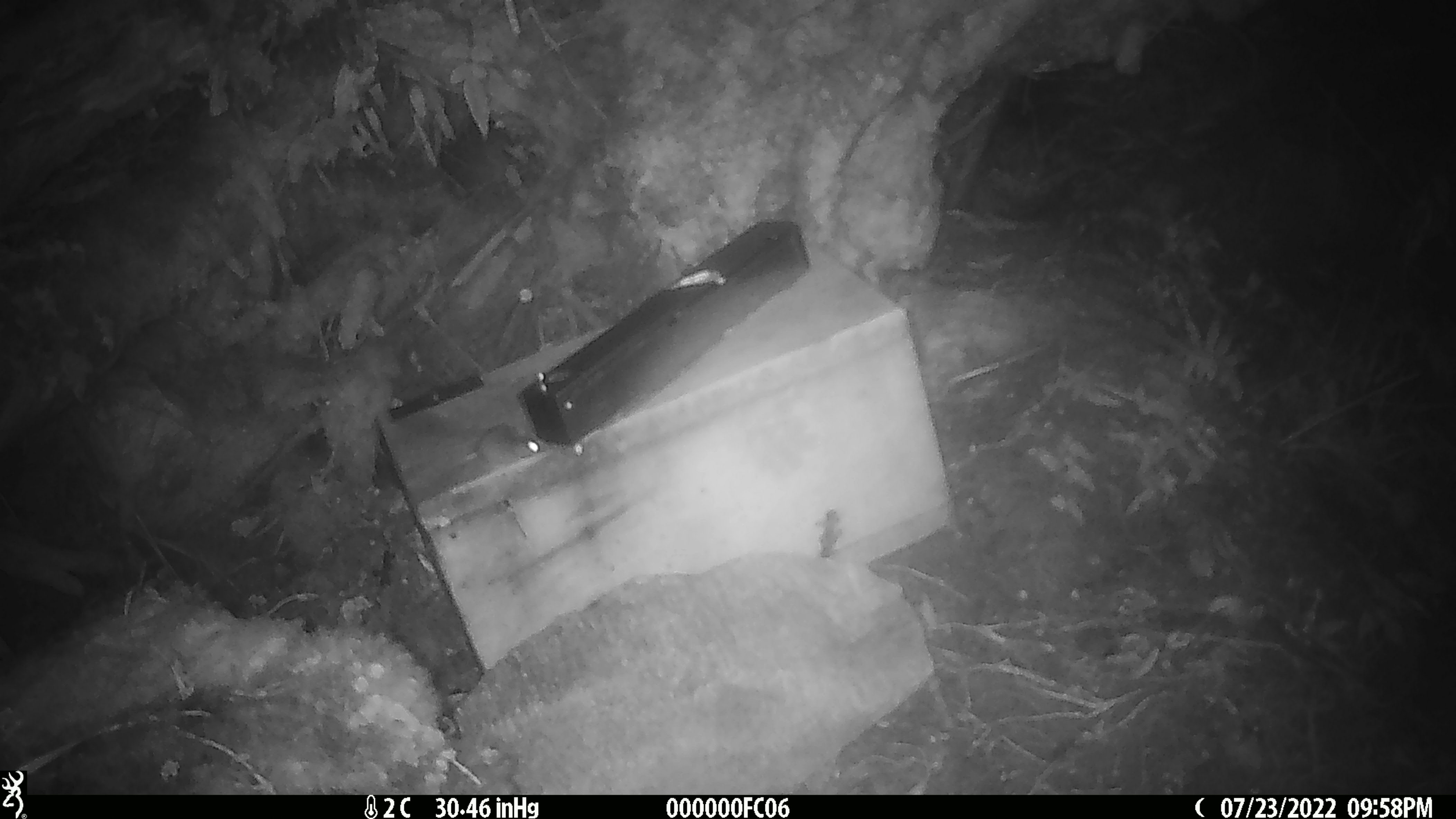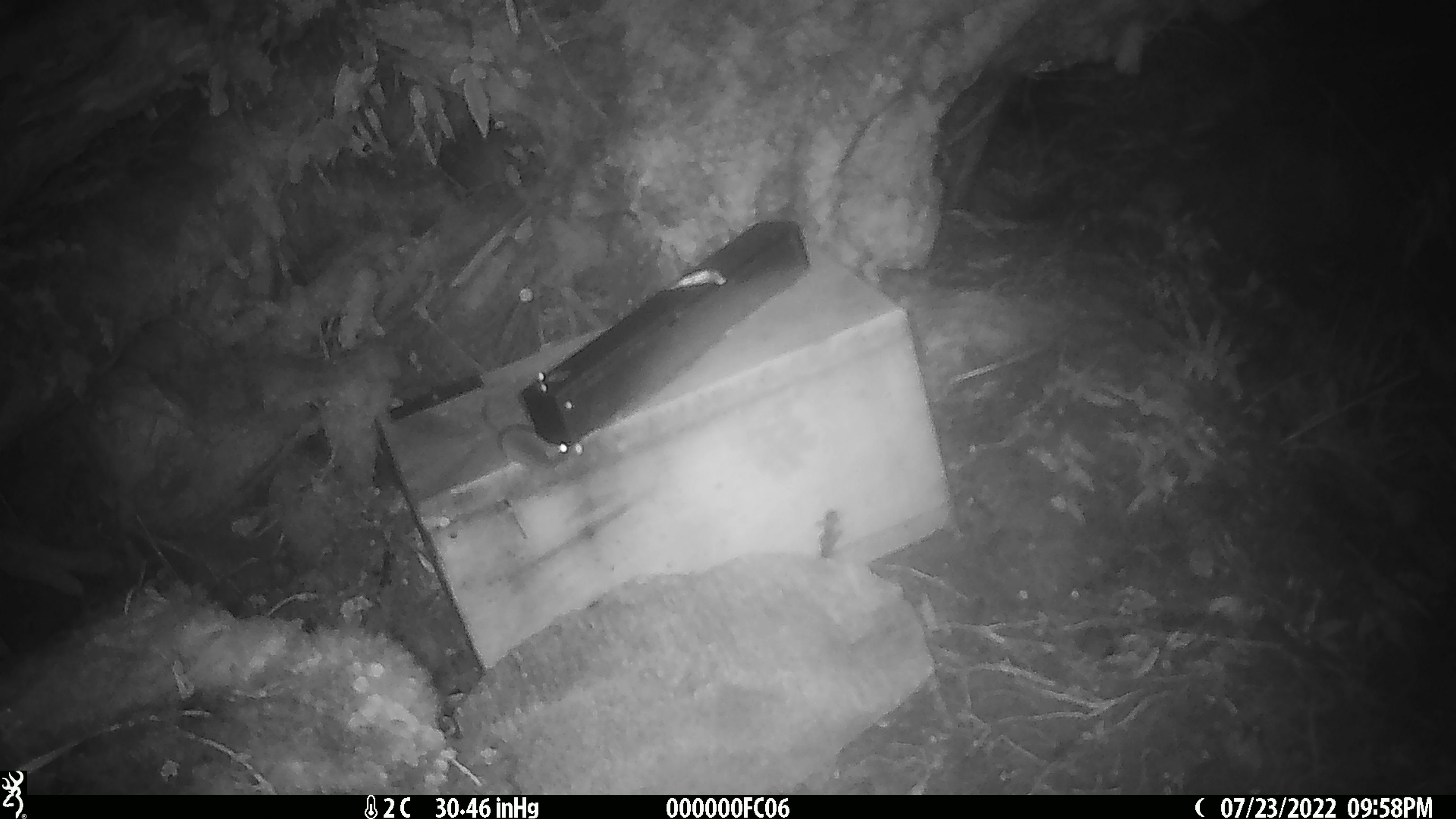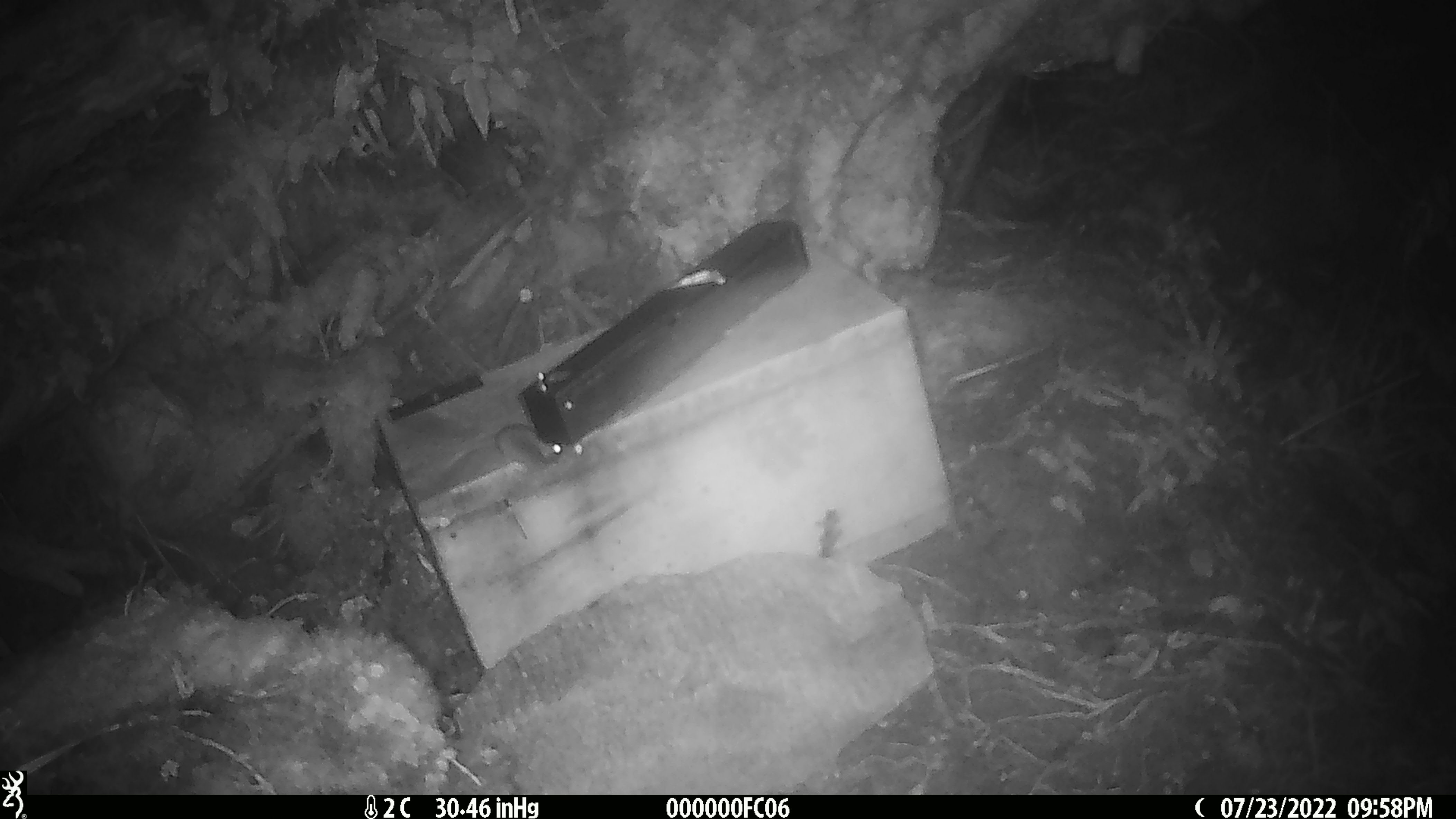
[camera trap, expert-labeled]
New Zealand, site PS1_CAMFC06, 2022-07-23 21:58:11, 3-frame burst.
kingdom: Animalia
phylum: Chordata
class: Mammalia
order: Rodentia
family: Muridae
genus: Mus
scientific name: Mus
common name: mouse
Mouse (Mus).